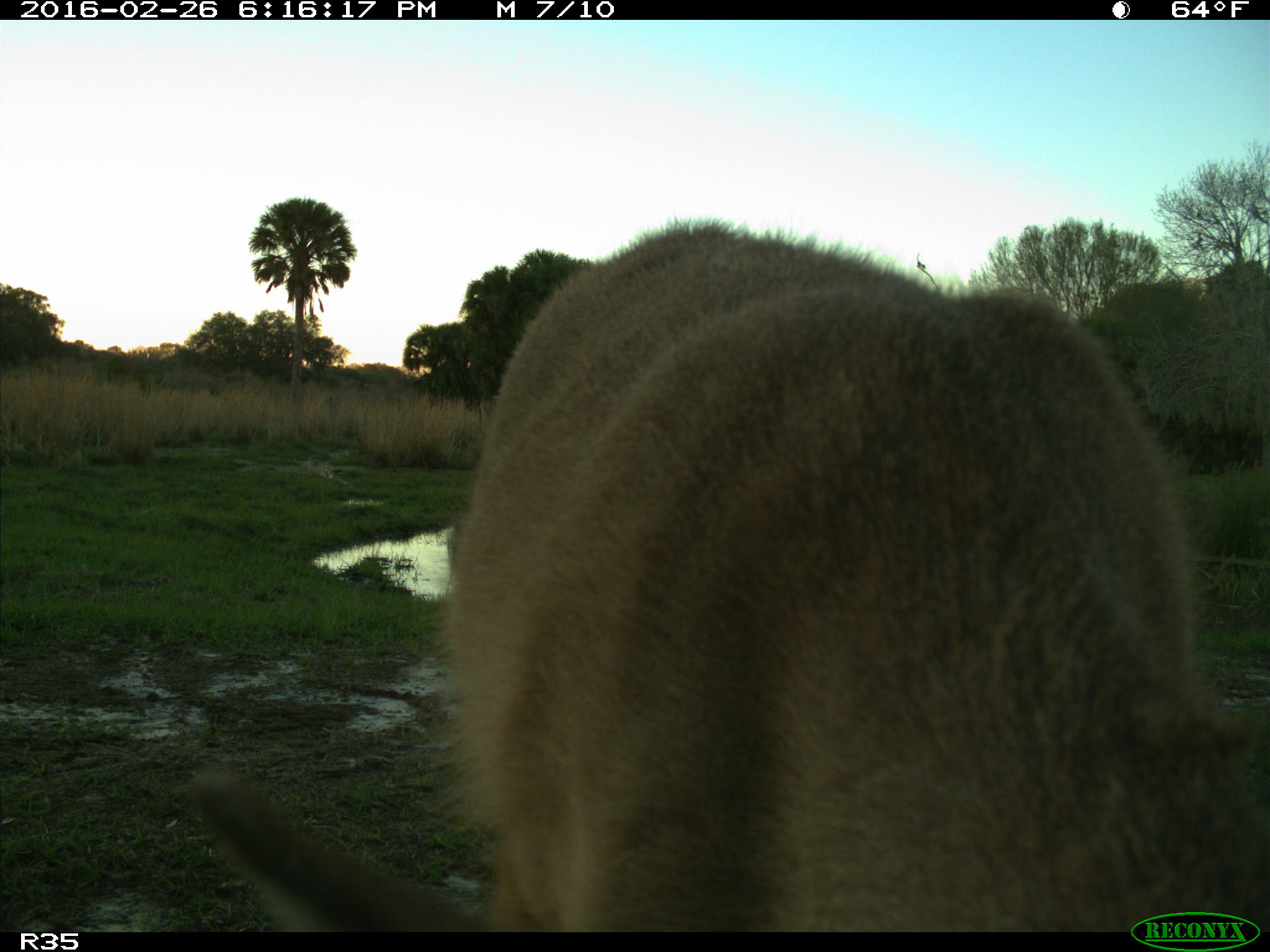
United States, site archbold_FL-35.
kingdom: Animalia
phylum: Chordata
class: Mammalia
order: Artiodactyla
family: Cervidae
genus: Odocoileus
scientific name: Odocoileus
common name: deer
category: unidentified deer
Unidentified deer (deer) (Odocoileus).